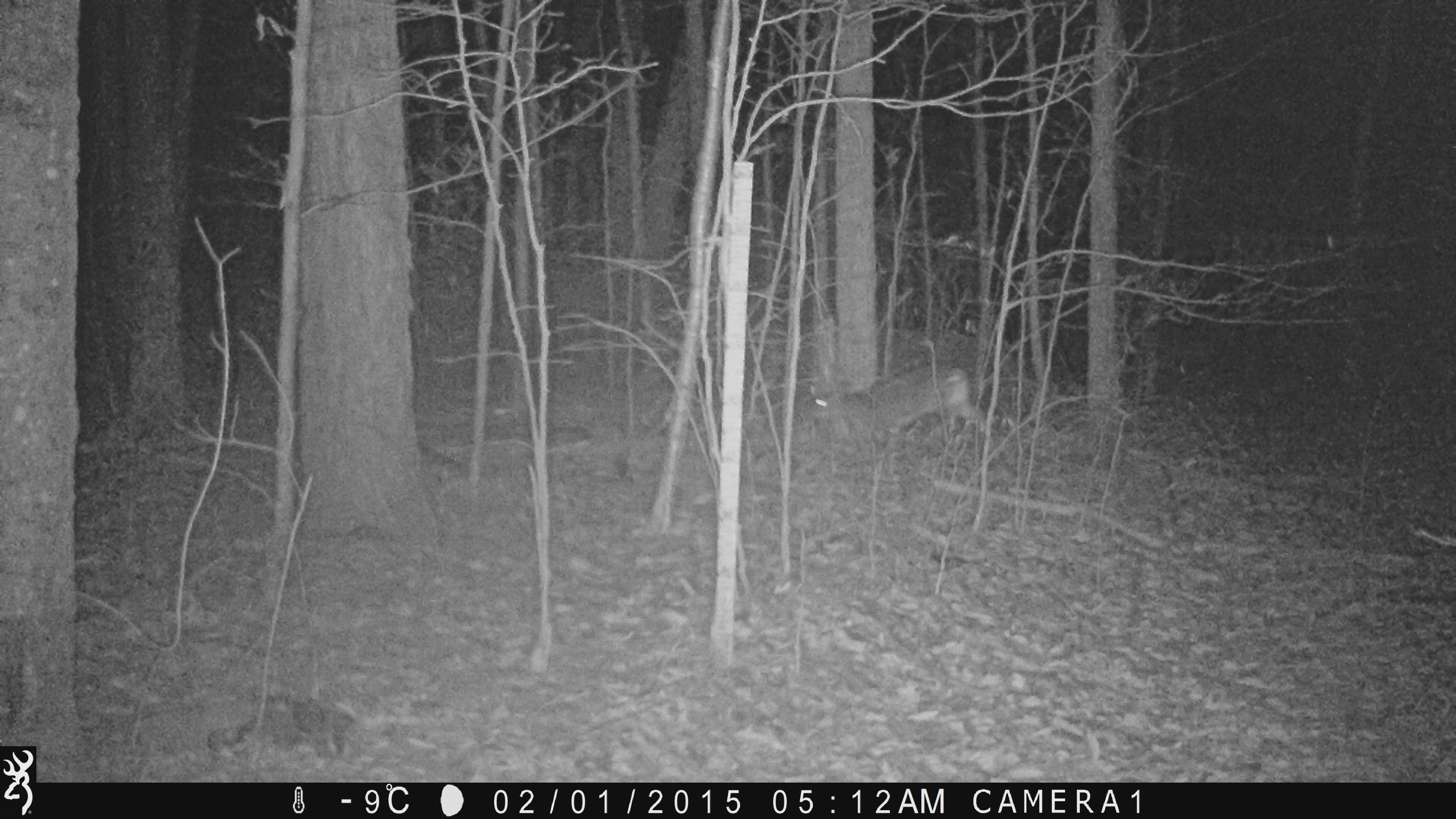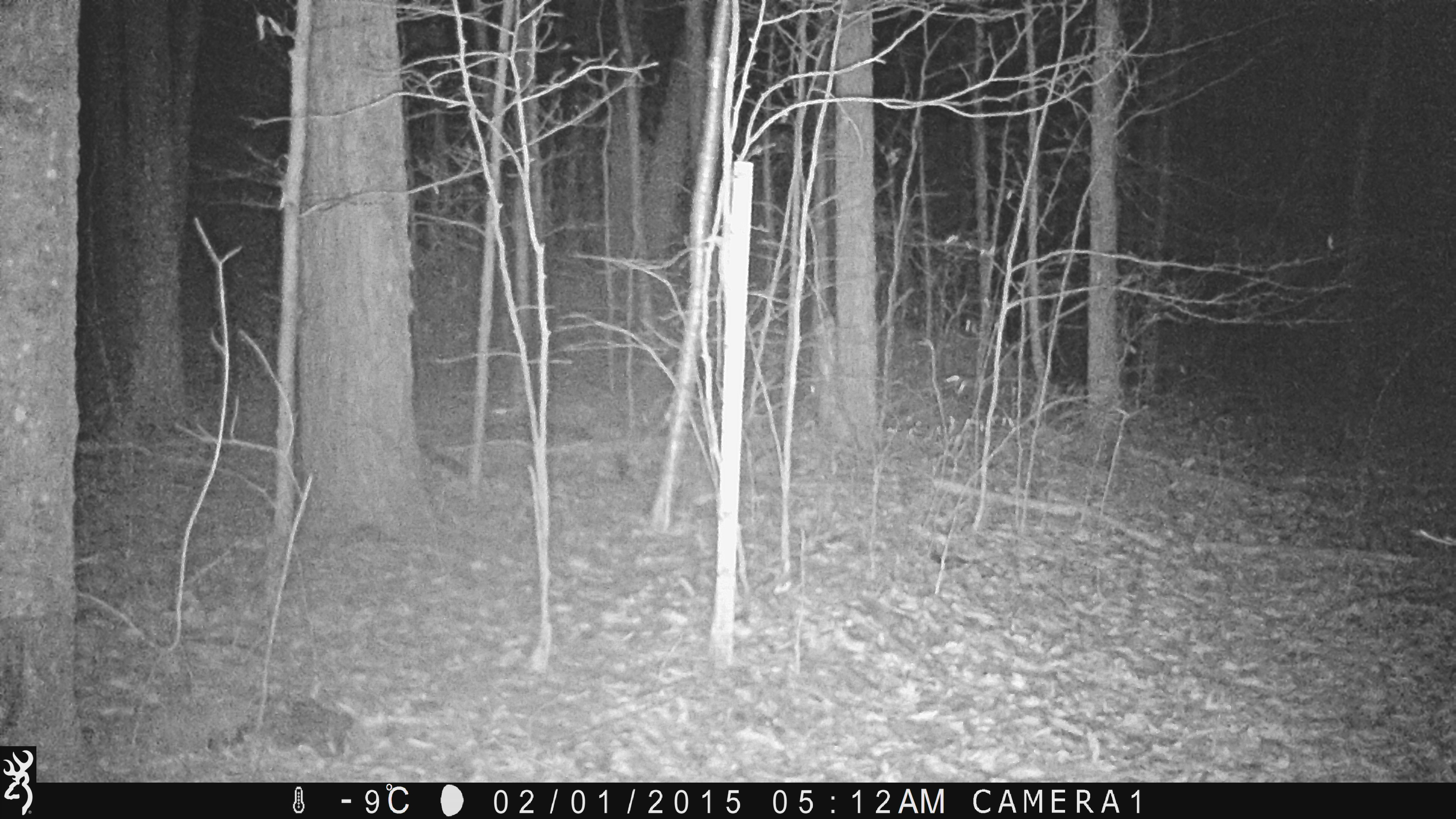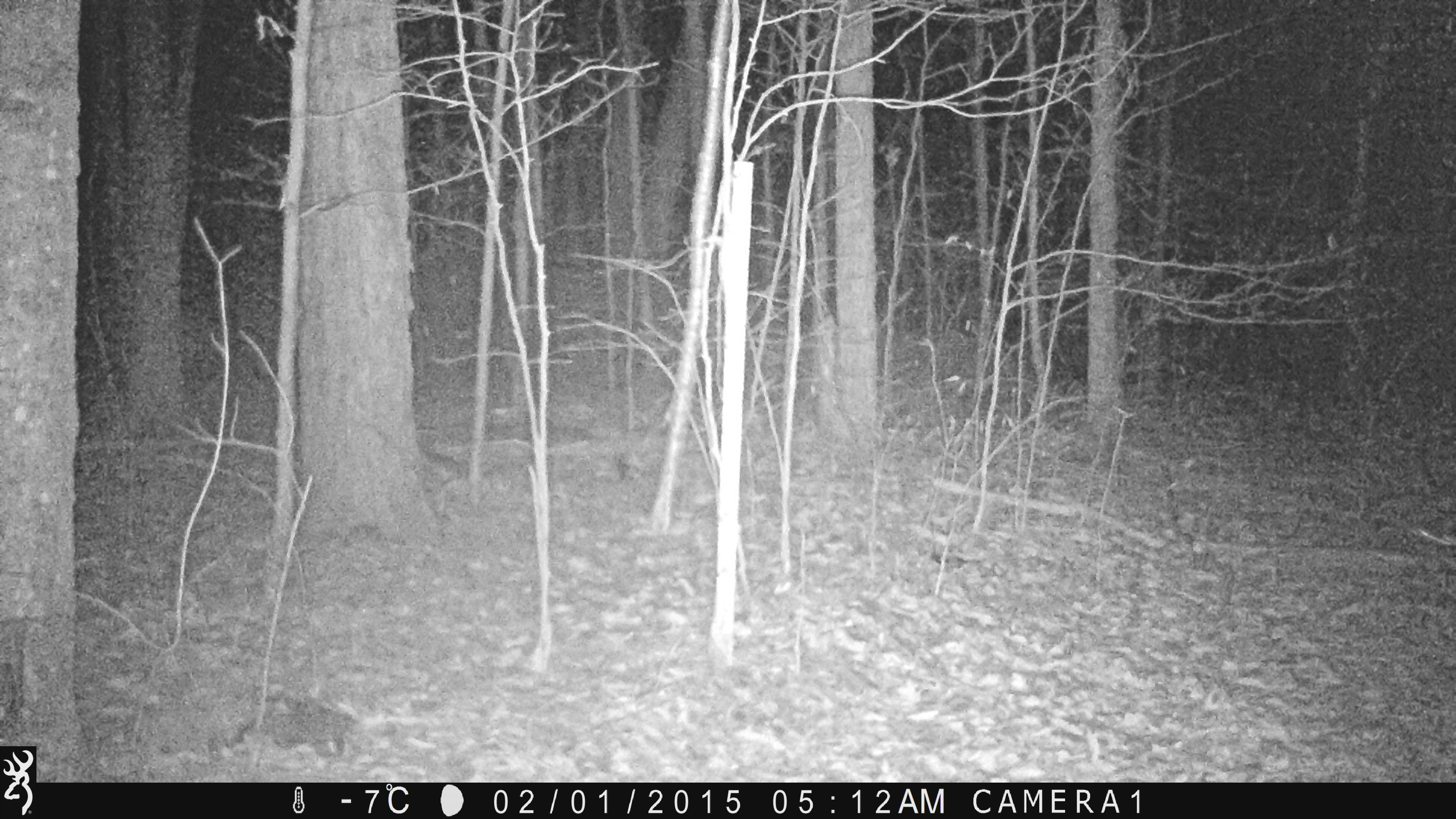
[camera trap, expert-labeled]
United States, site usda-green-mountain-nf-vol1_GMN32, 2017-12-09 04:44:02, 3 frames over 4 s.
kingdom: Animalia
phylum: Chordata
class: Mammalia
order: Artiodactyla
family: Cervidae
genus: Odocoileus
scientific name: Odocoileus virginianus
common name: white-tailed deer